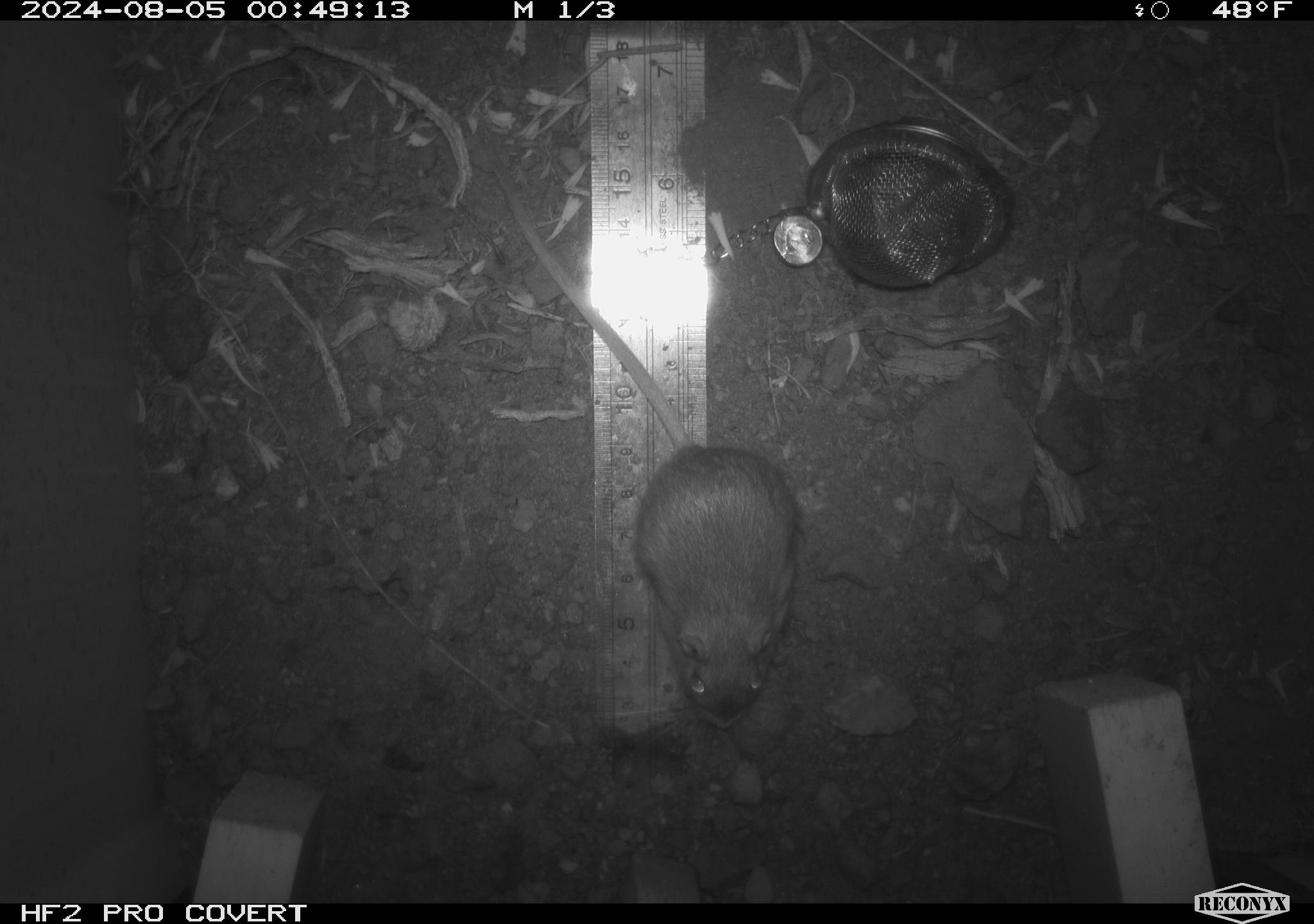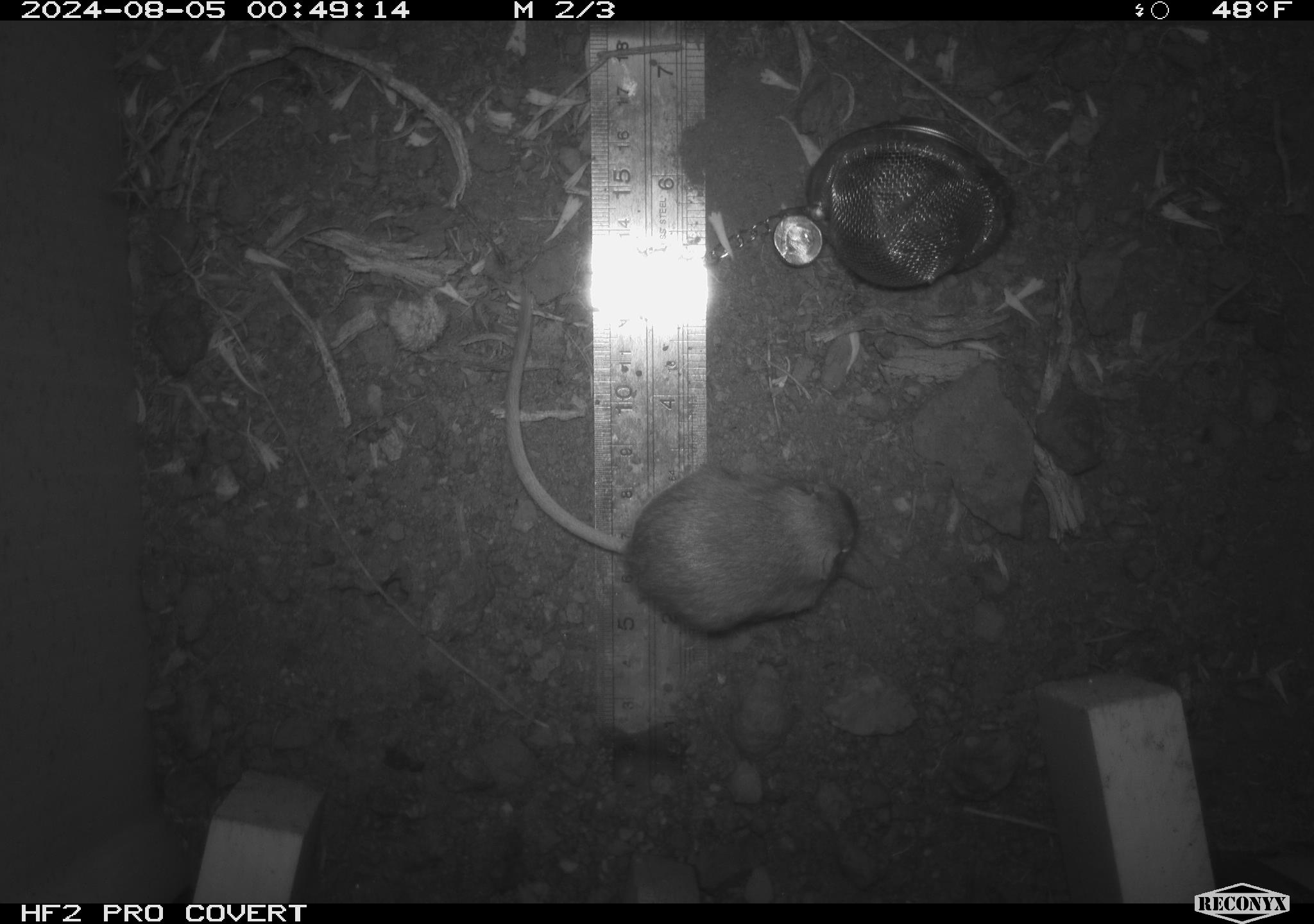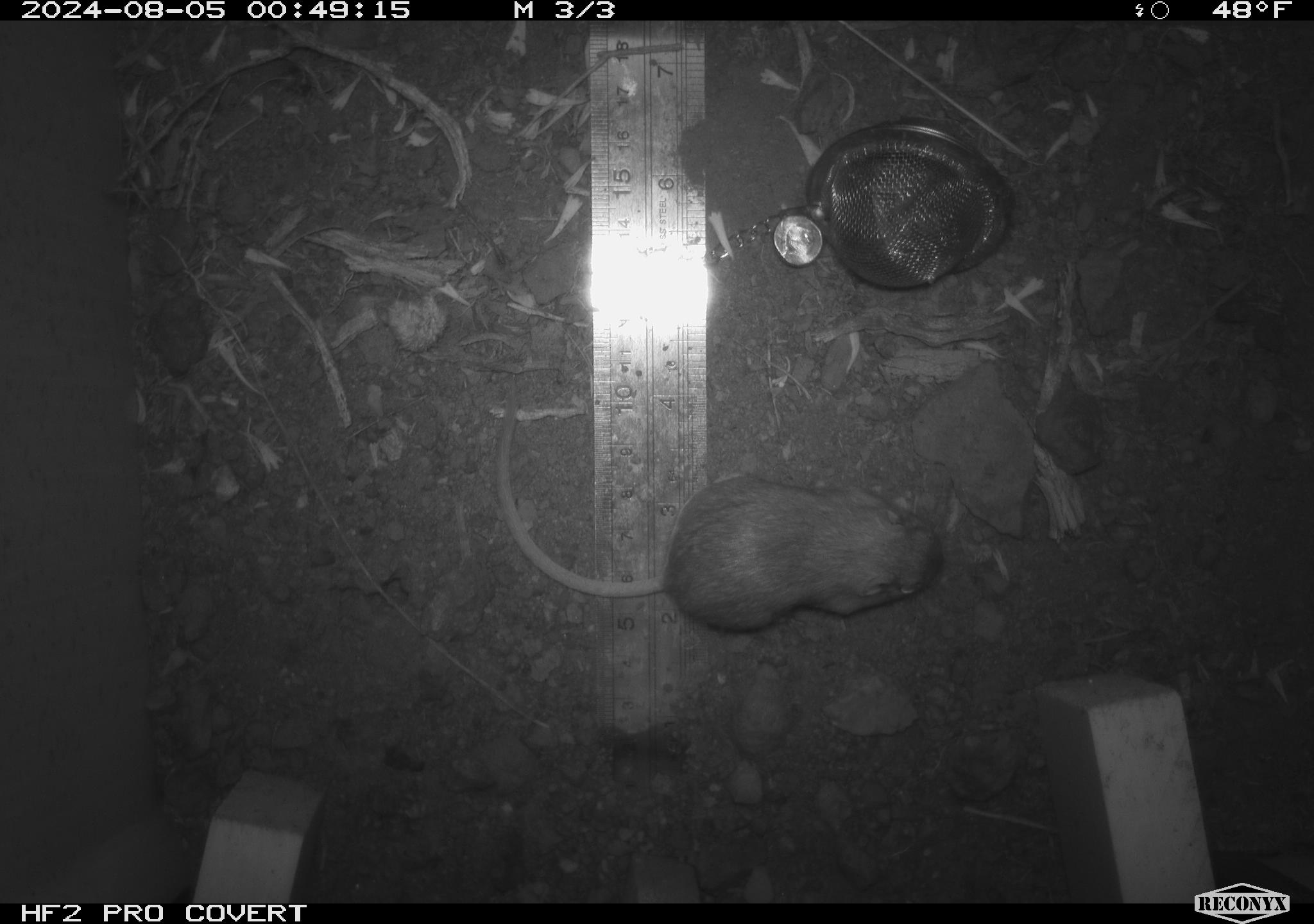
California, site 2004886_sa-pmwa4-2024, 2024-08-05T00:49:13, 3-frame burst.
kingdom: Animalia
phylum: Chordata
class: Mammalia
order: Rodentia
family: Heteromyidae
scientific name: Heteromyidae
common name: kangaroo rats and pocket mice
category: heteromyidae family